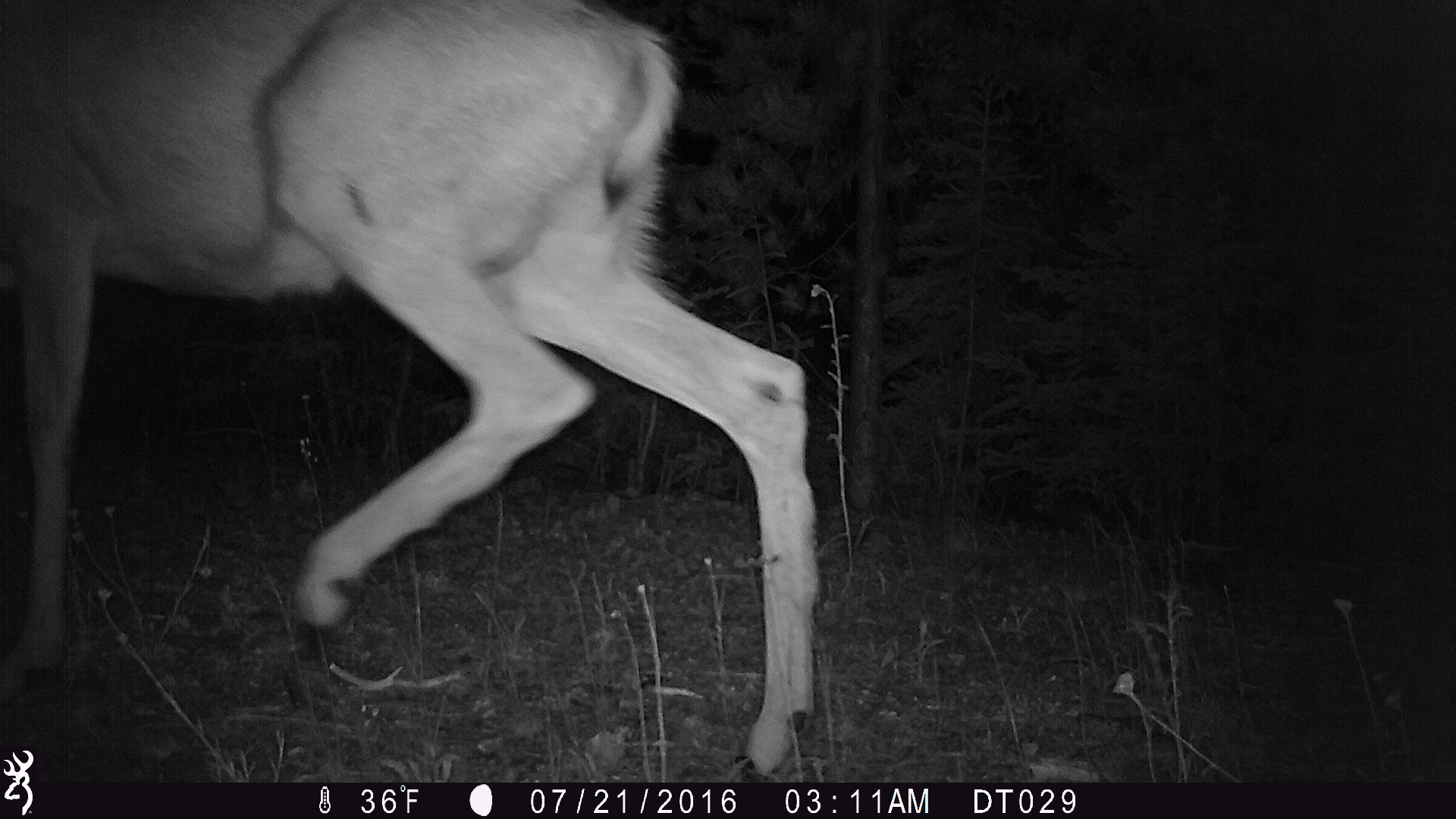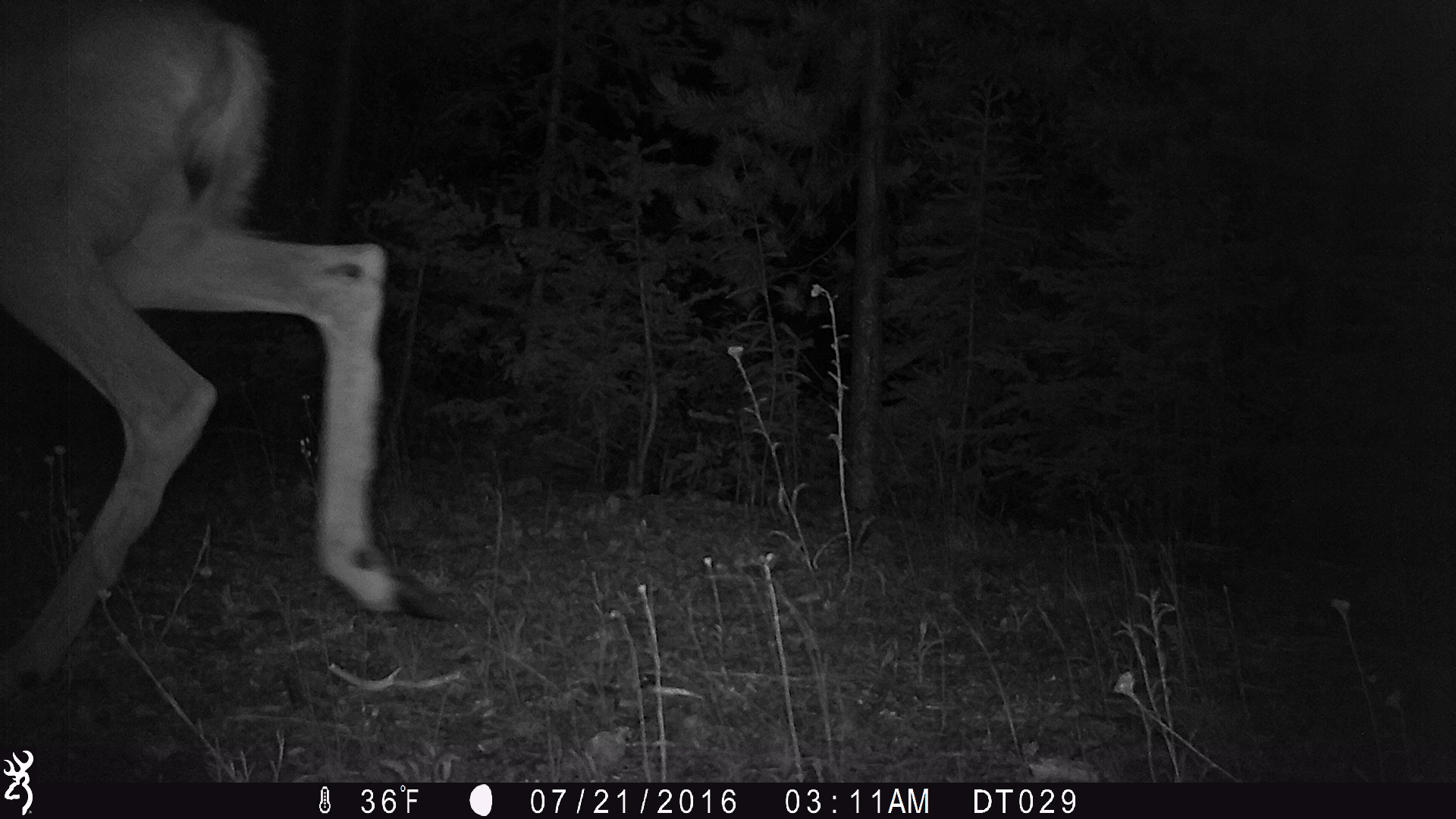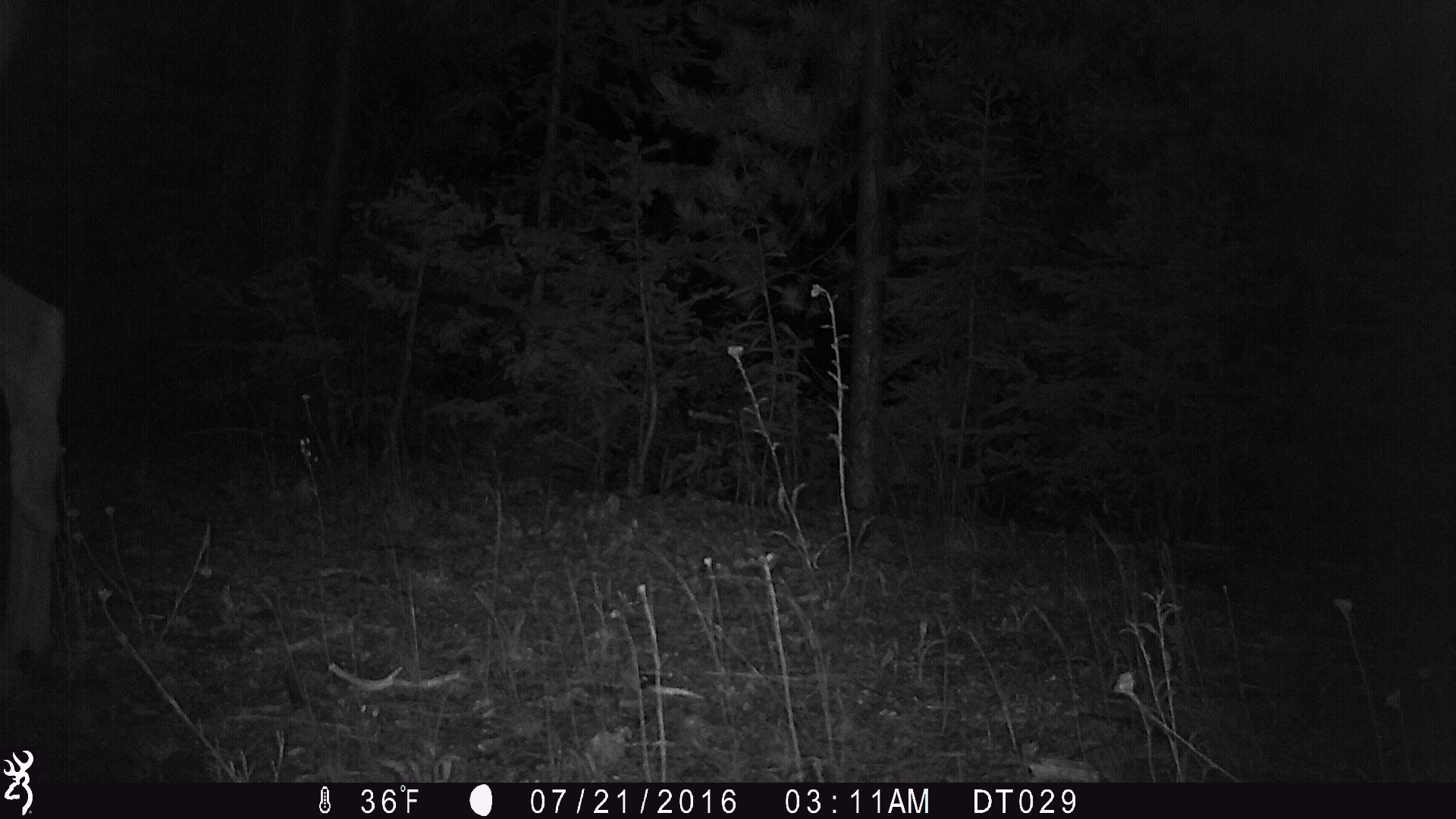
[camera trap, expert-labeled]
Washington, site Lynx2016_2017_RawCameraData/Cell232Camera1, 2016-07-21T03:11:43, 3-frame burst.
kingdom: Animalia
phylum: Chordata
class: Mammalia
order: Artiodactyla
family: Cervidae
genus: Odocoileus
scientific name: Odocoileus hemionus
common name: mule deer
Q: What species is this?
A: Odocoileus hemionus (mule deer).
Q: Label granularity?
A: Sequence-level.